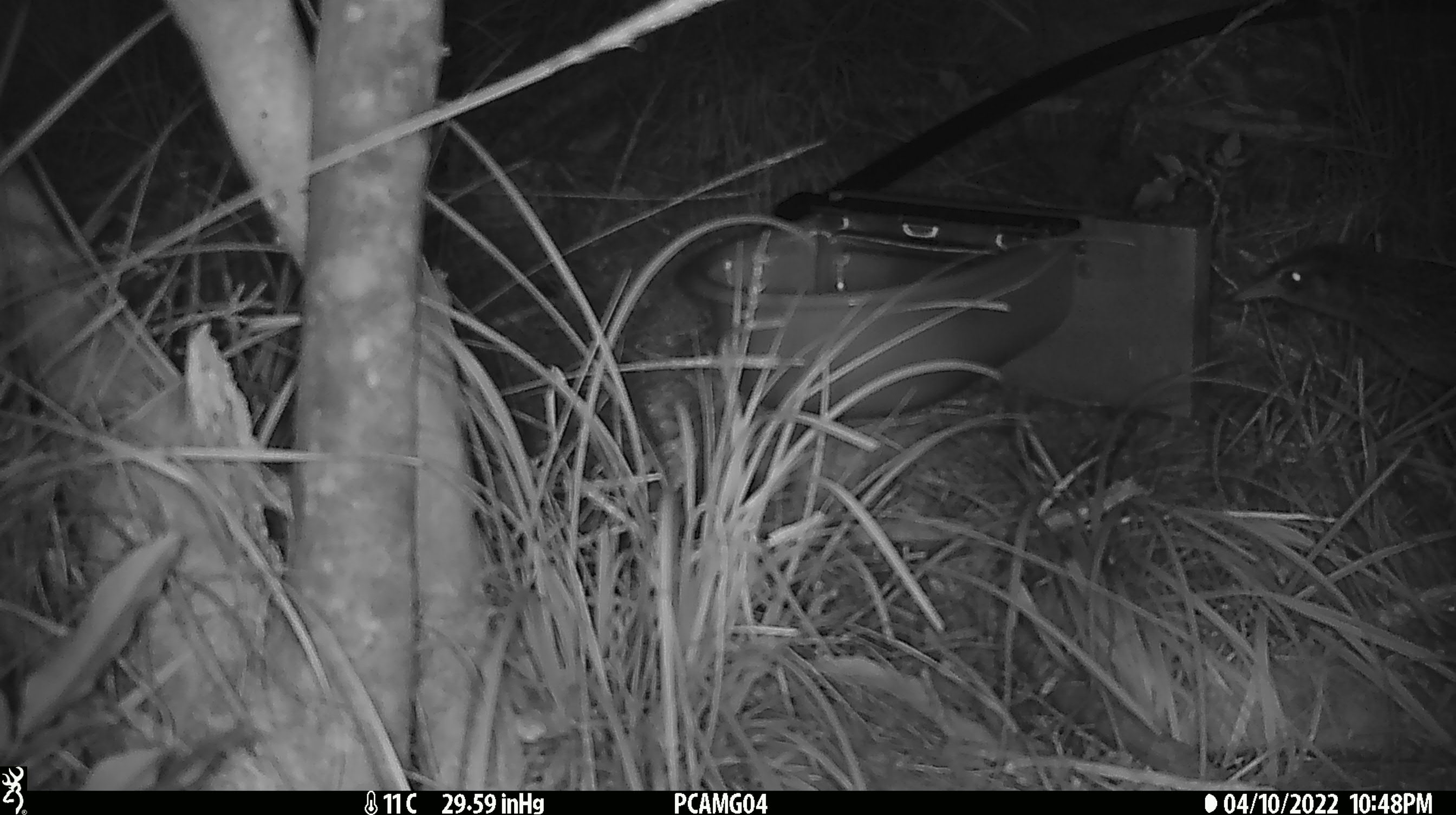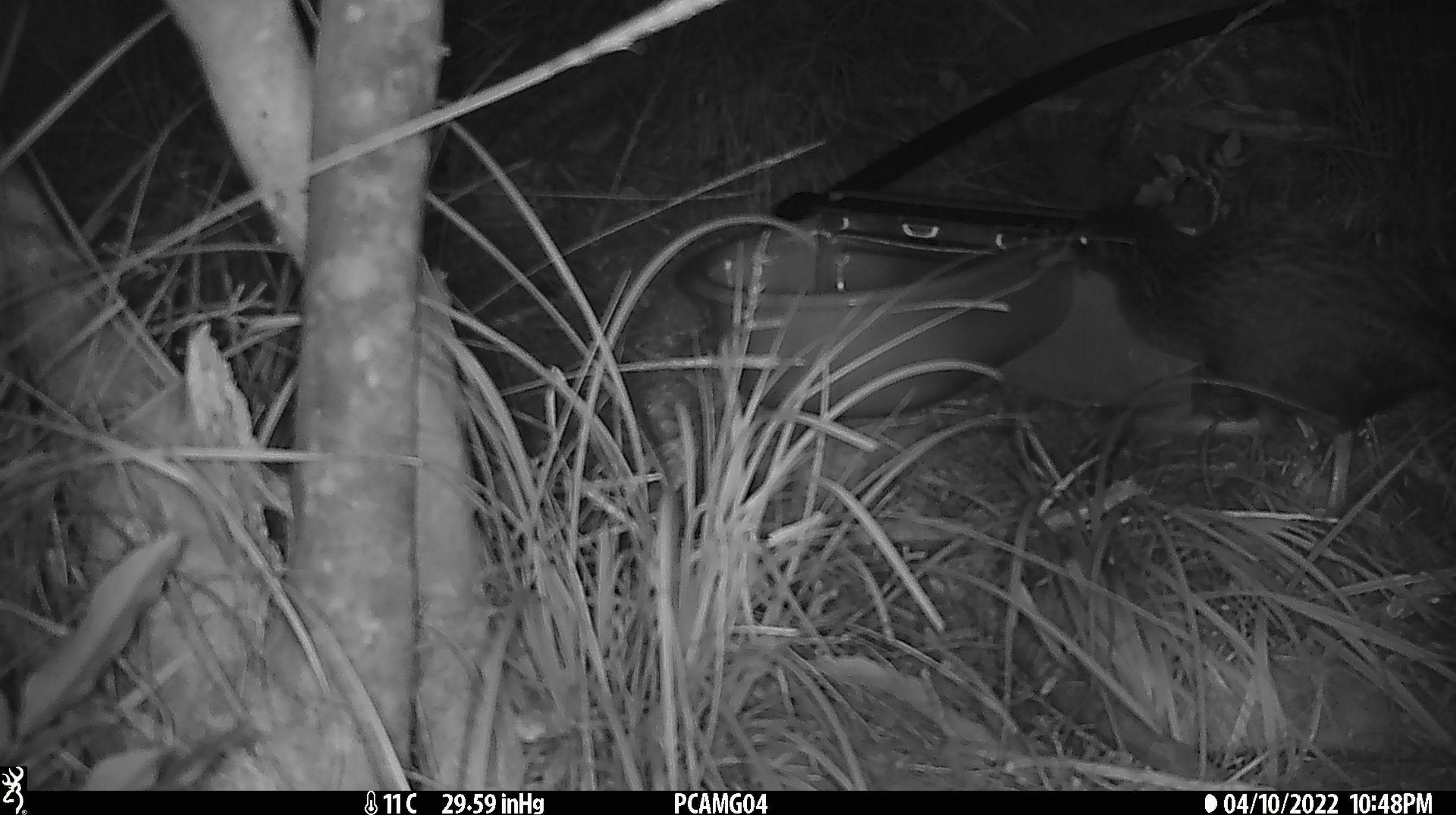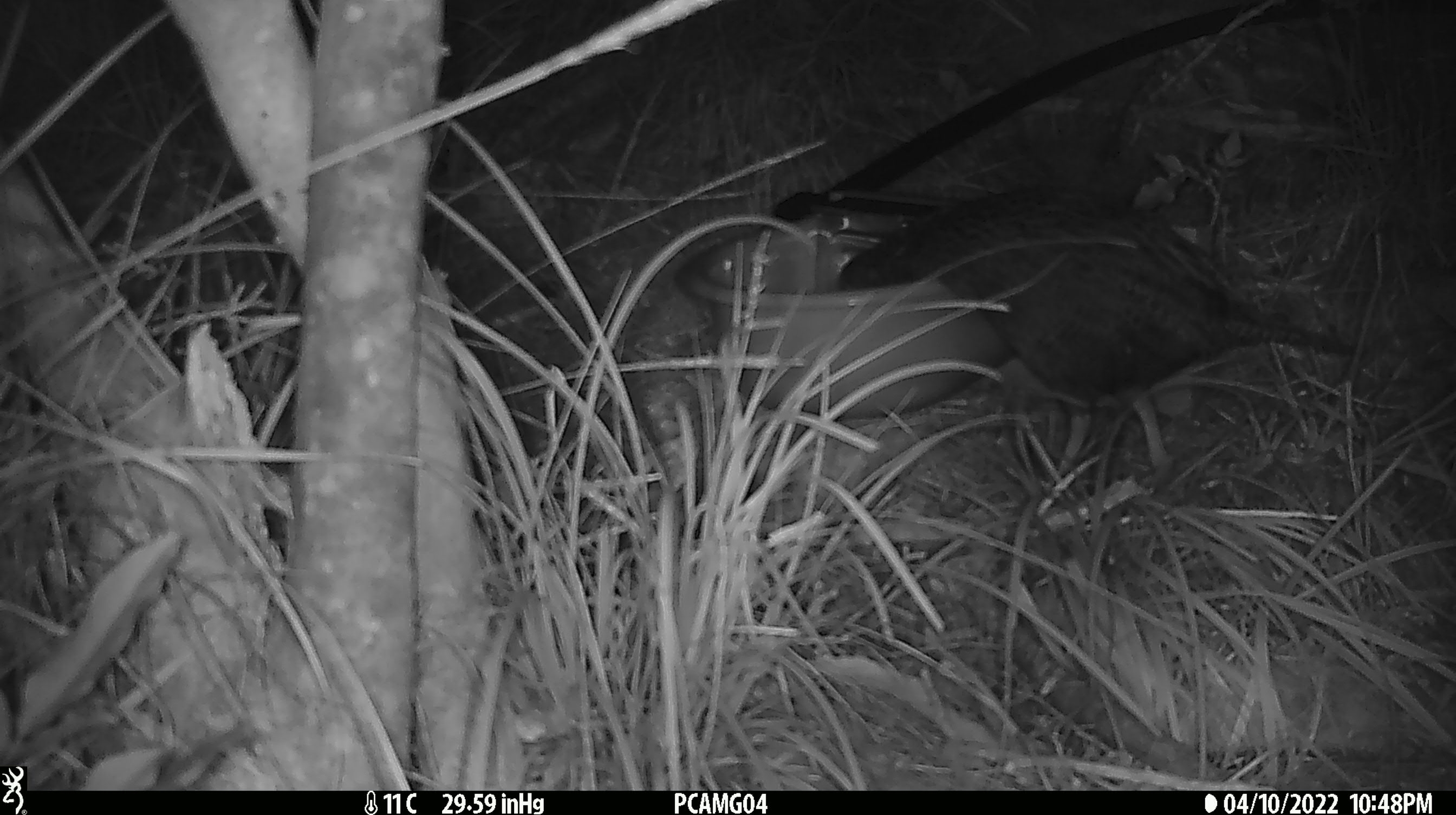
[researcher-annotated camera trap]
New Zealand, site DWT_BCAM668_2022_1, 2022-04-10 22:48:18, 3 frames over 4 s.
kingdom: Animalia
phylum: Chordata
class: Aves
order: Gruiformes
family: Rallidae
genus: Gallirallus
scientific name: Gallirallus australis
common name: weka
Weka (Gallirallus australis).